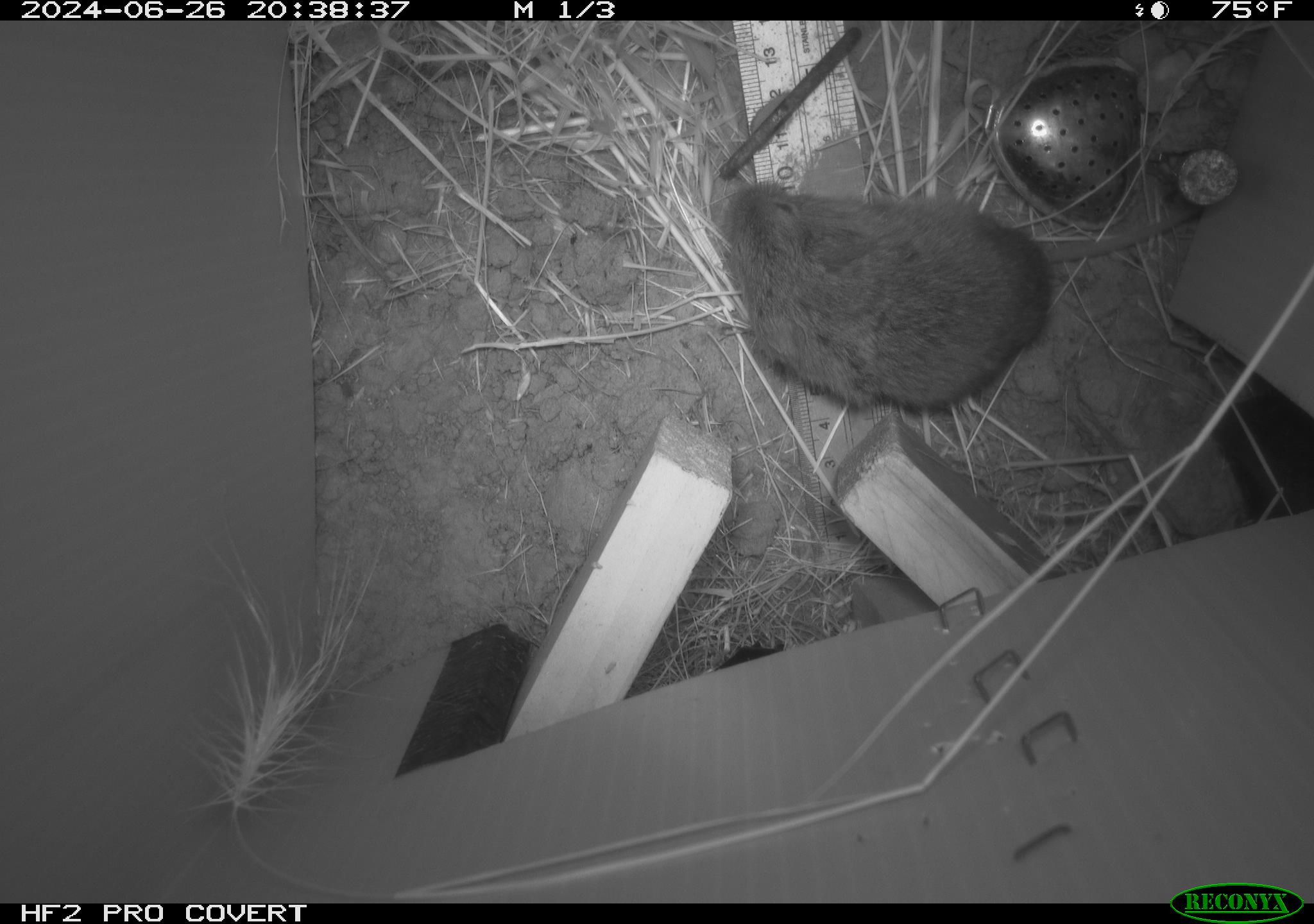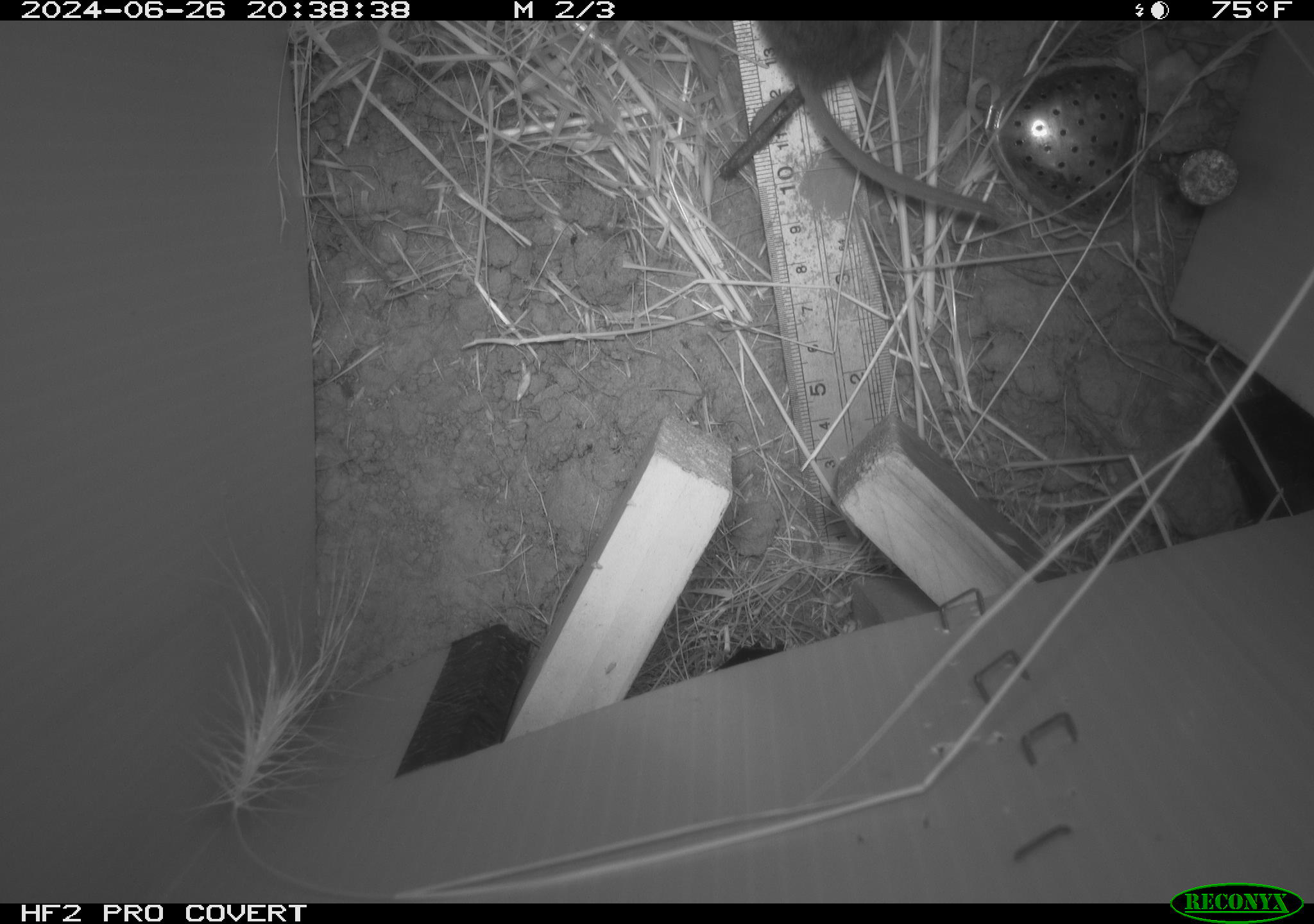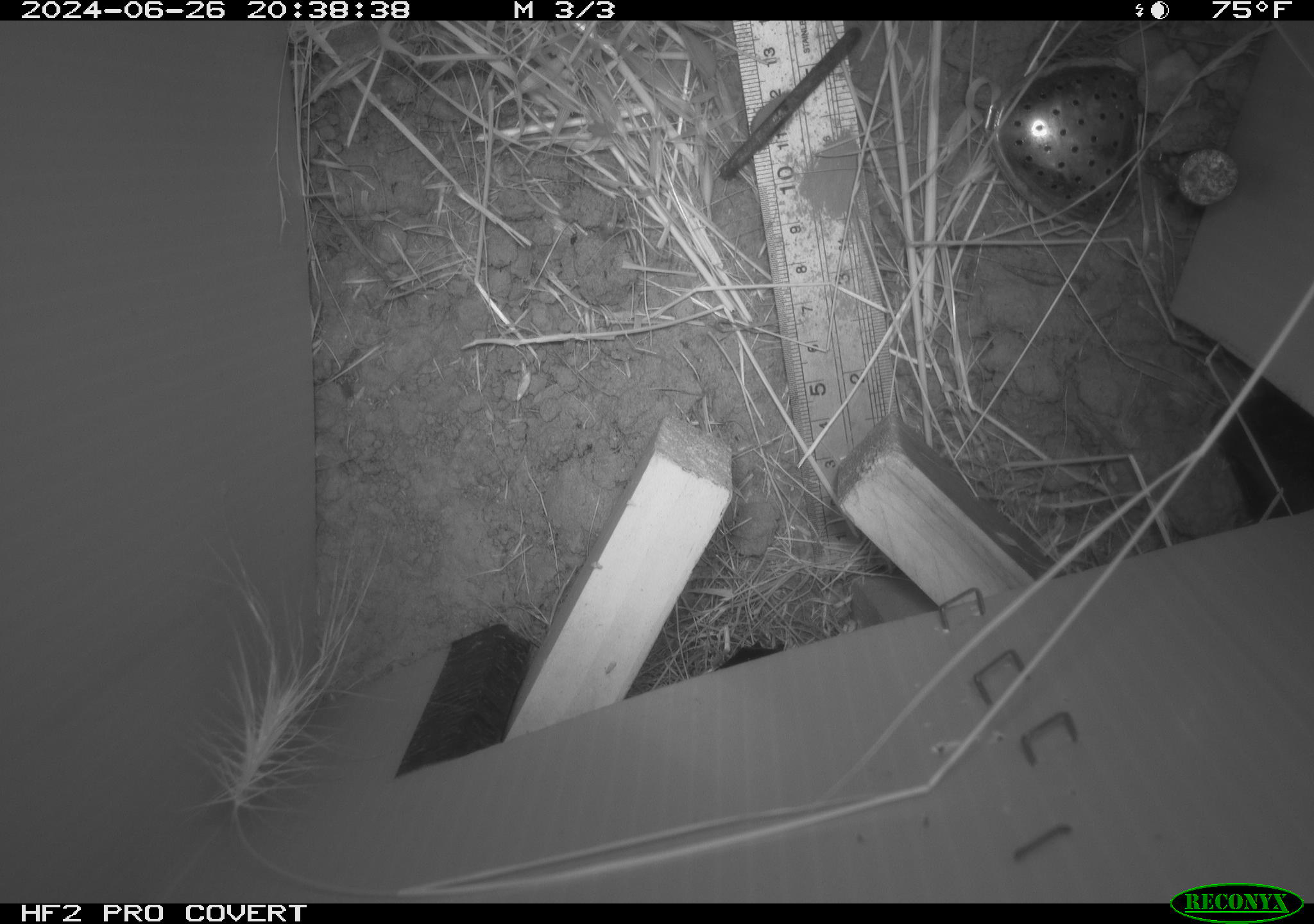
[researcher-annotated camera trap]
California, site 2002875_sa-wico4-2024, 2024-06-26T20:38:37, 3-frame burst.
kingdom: Animalia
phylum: Chordata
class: Mammalia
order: Rodentia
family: Cricetidae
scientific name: Arvicolinae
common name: voles, lemmings, and muskrats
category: arvicolinae subfamily